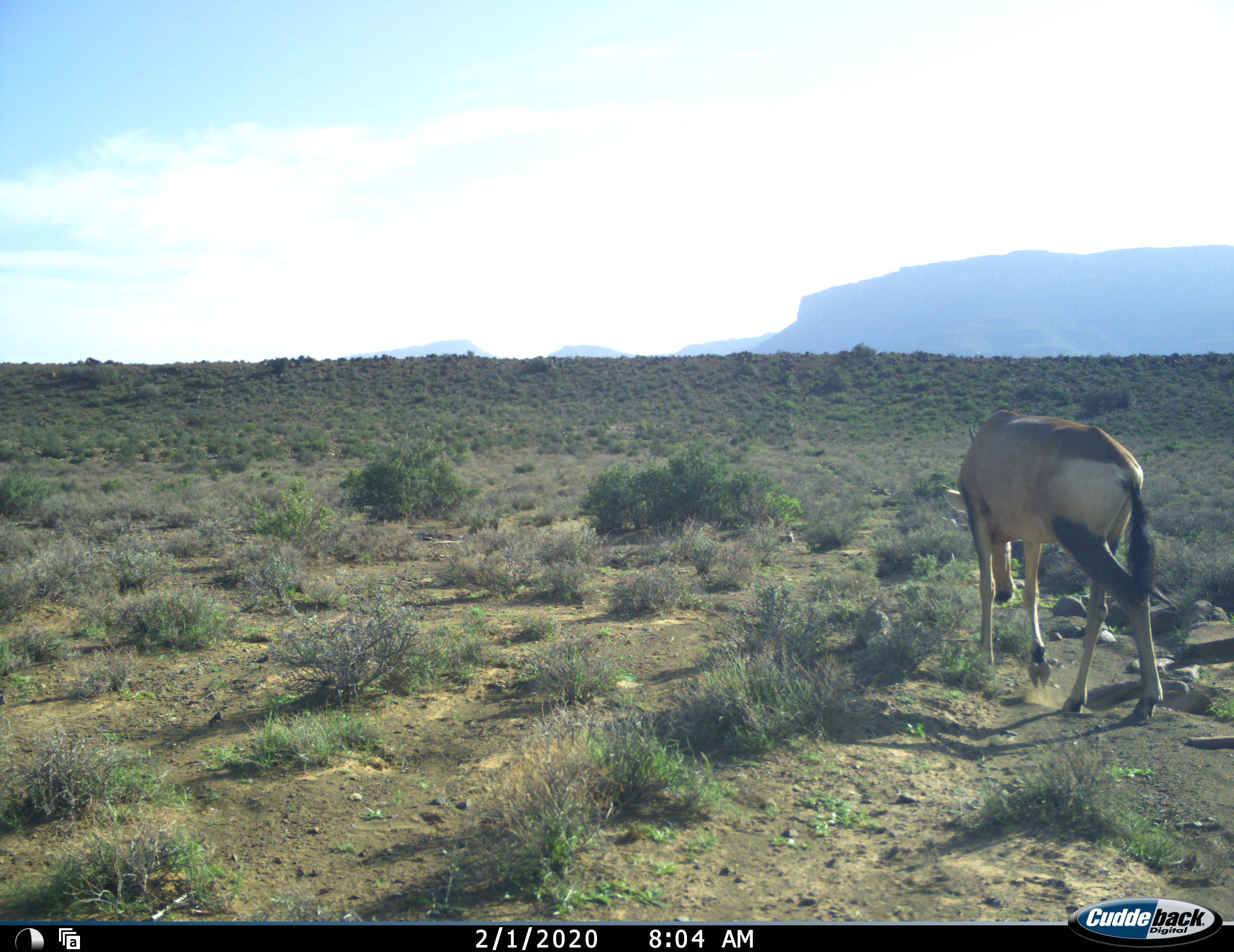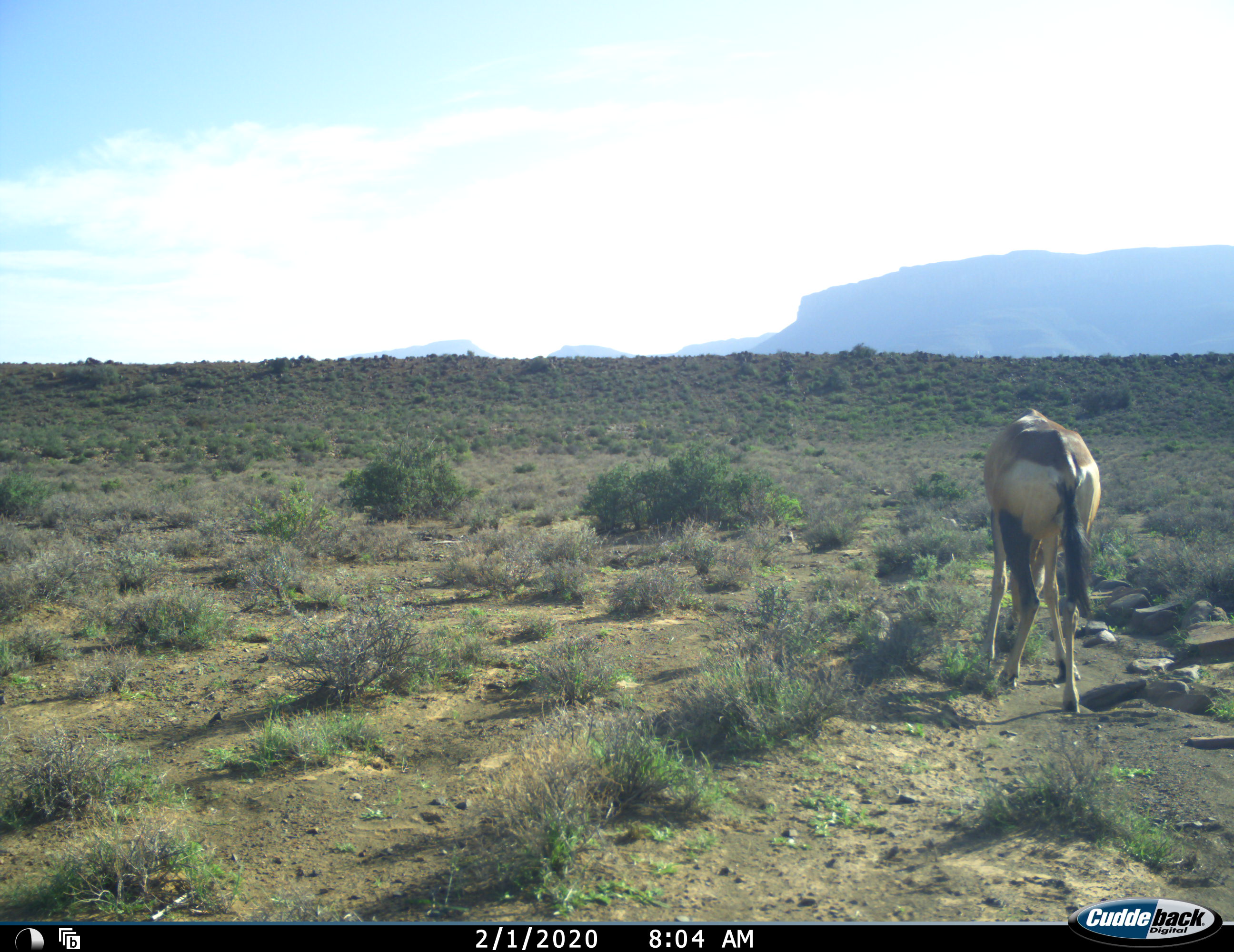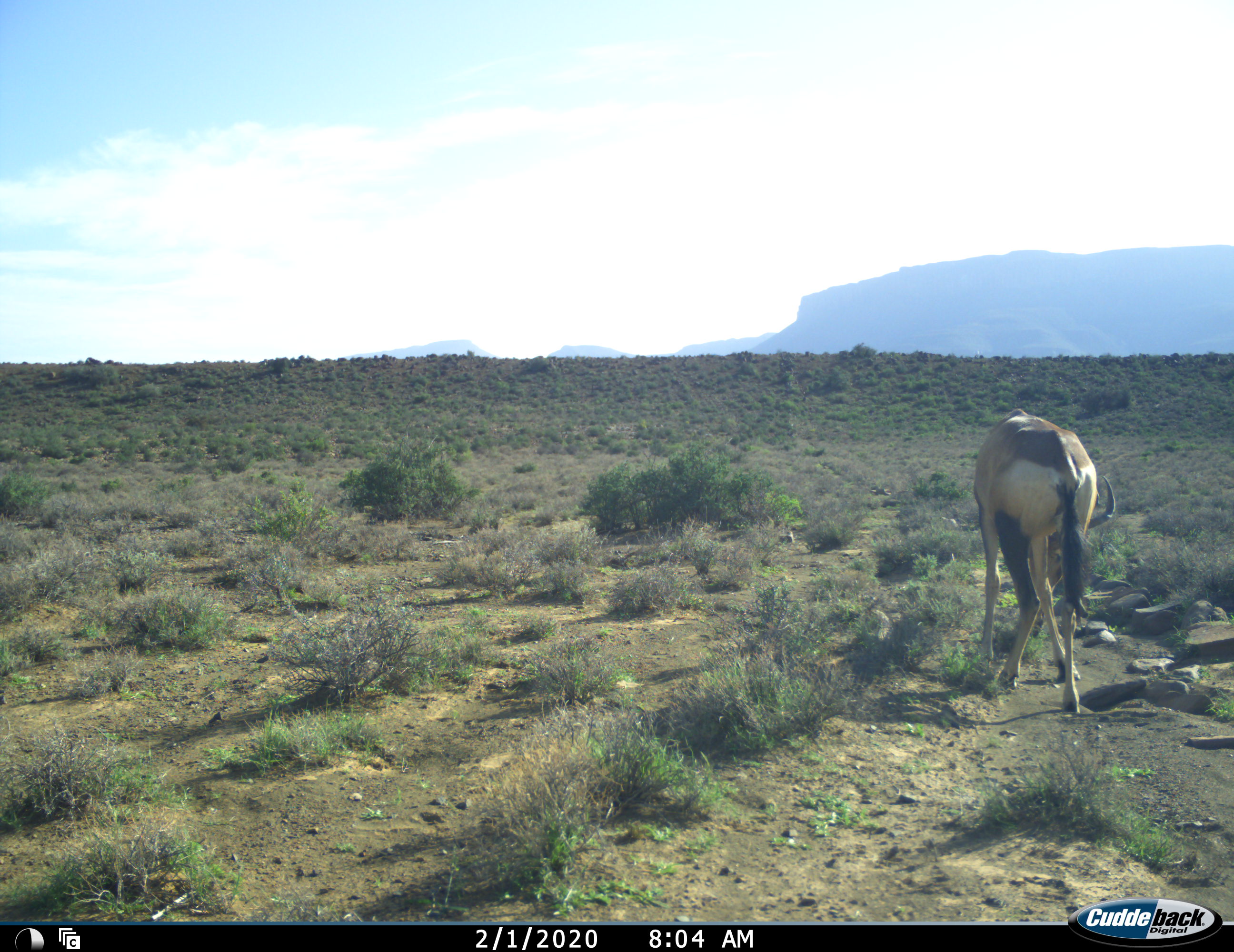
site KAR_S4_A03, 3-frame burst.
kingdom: Animalia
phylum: Chordata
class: Mammalia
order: Artiodactyla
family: Bovidae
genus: Alcelaphus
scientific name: Alcelaphus buselaphus caama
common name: red hartebeest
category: hartebeestred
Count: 1.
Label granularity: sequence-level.